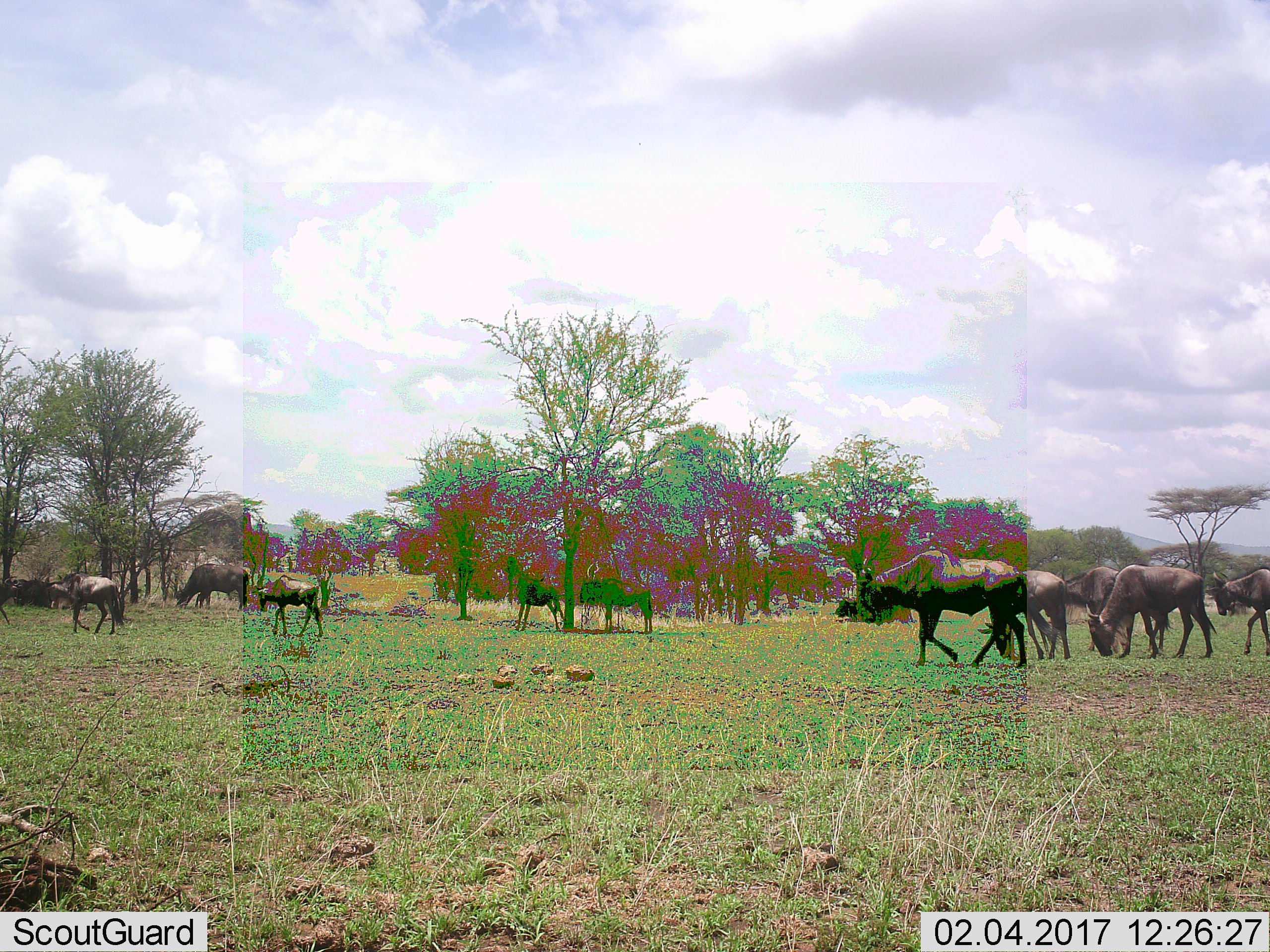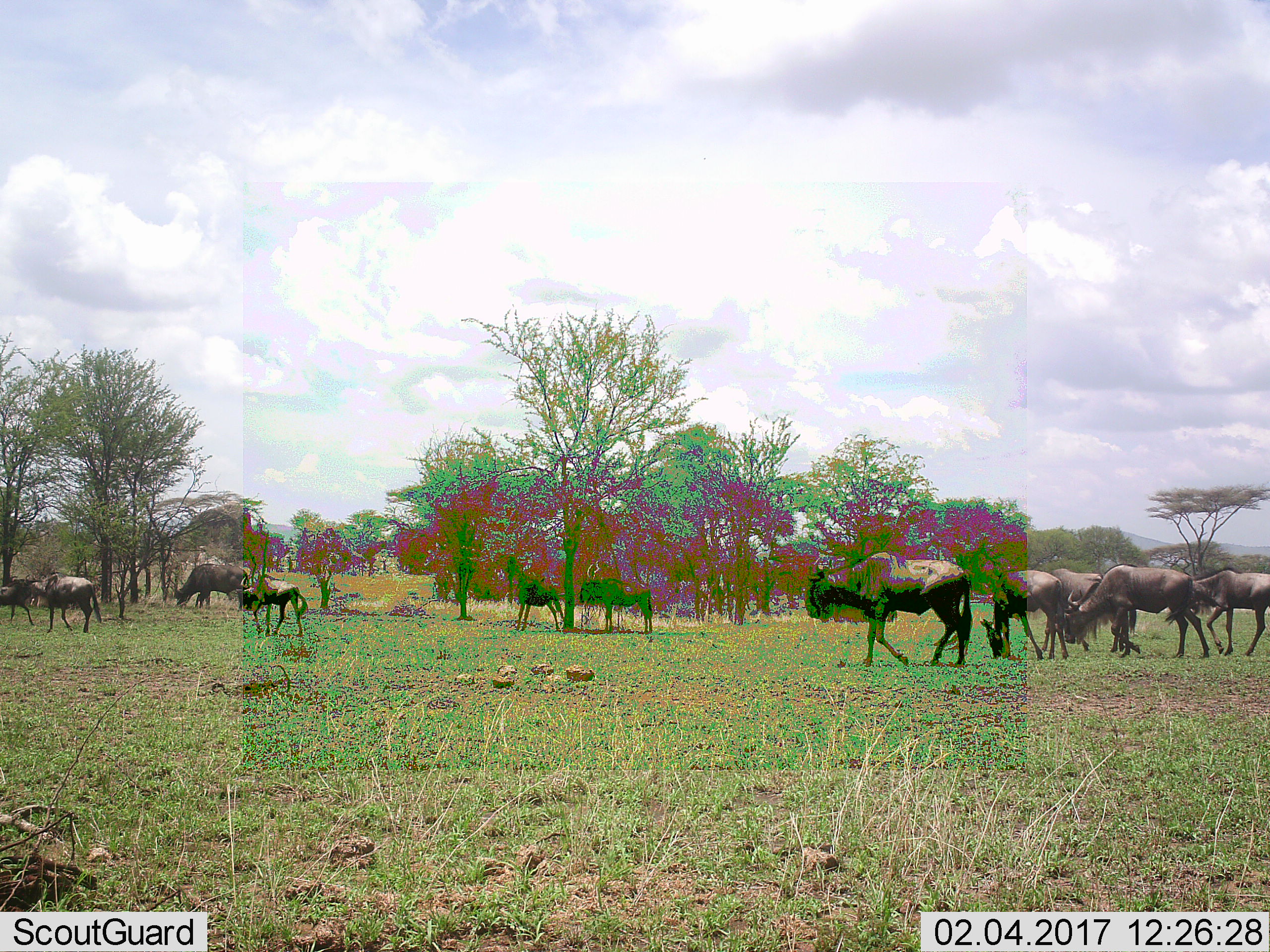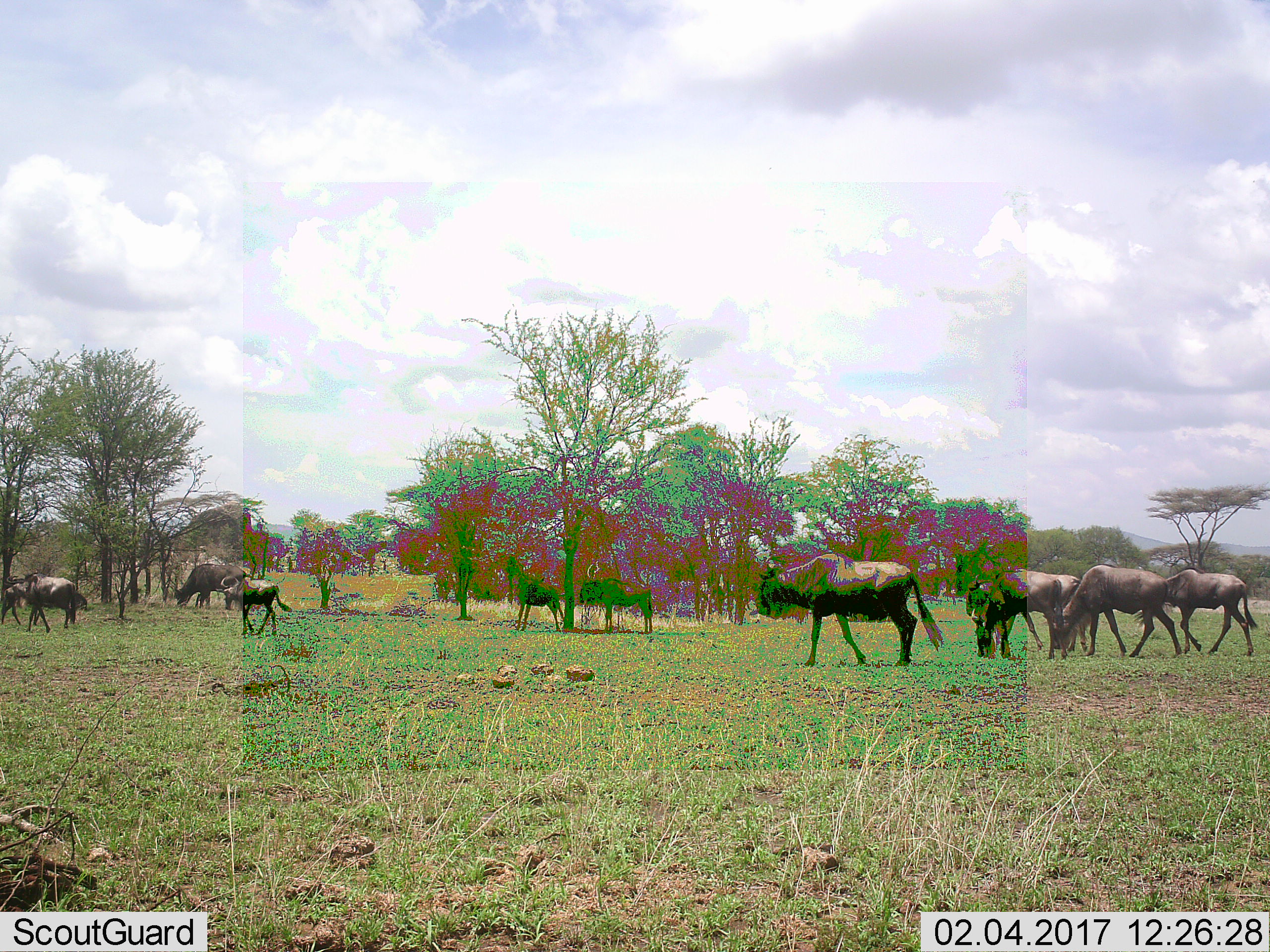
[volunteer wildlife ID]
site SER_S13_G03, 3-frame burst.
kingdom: Animalia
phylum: Chordata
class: Mammalia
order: Artiodactyla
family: Bovidae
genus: Connochaetes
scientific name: Connochaetes taurinus taurinus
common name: blue wildebeest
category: wildebeestblue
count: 11-50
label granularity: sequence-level